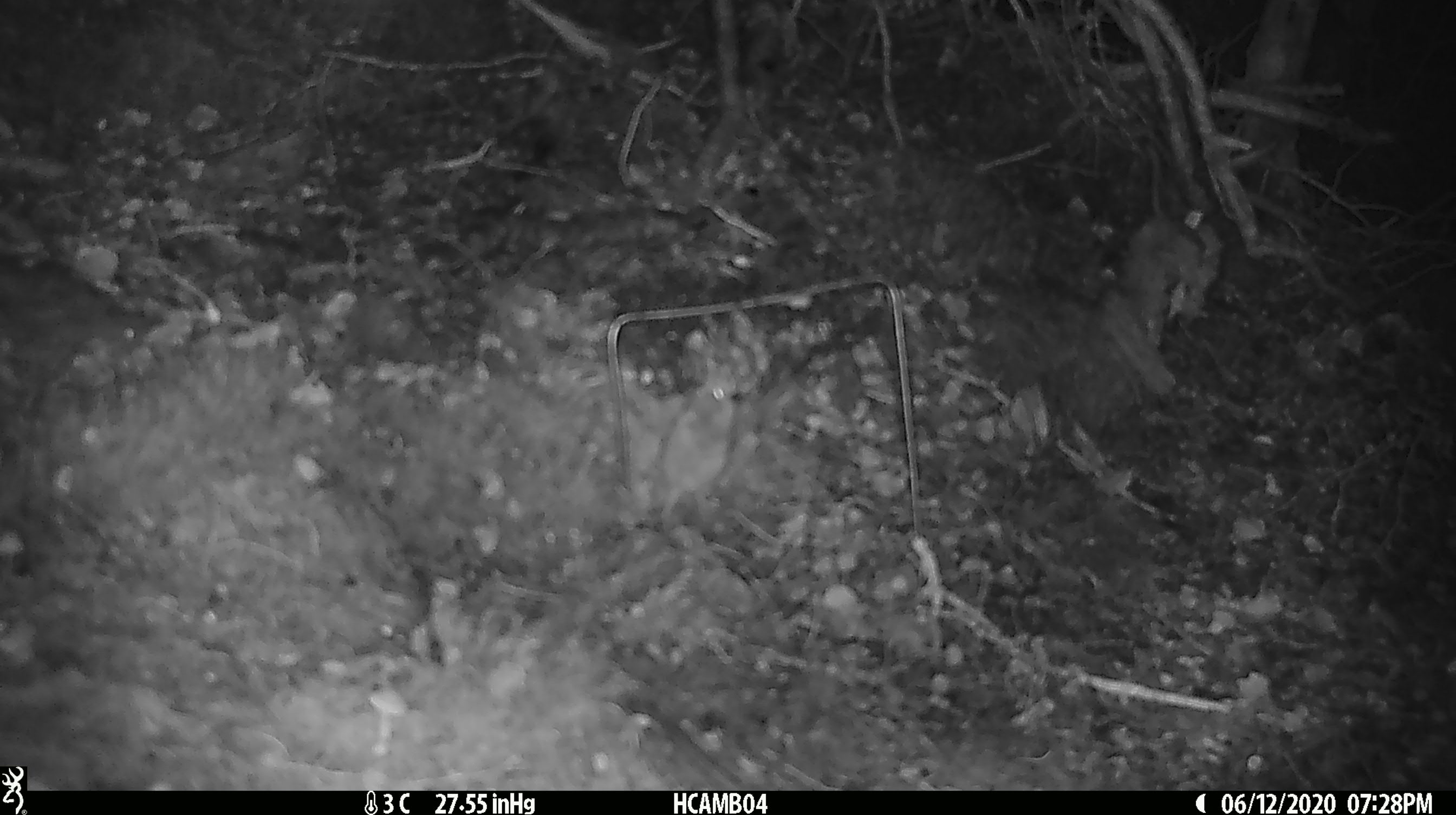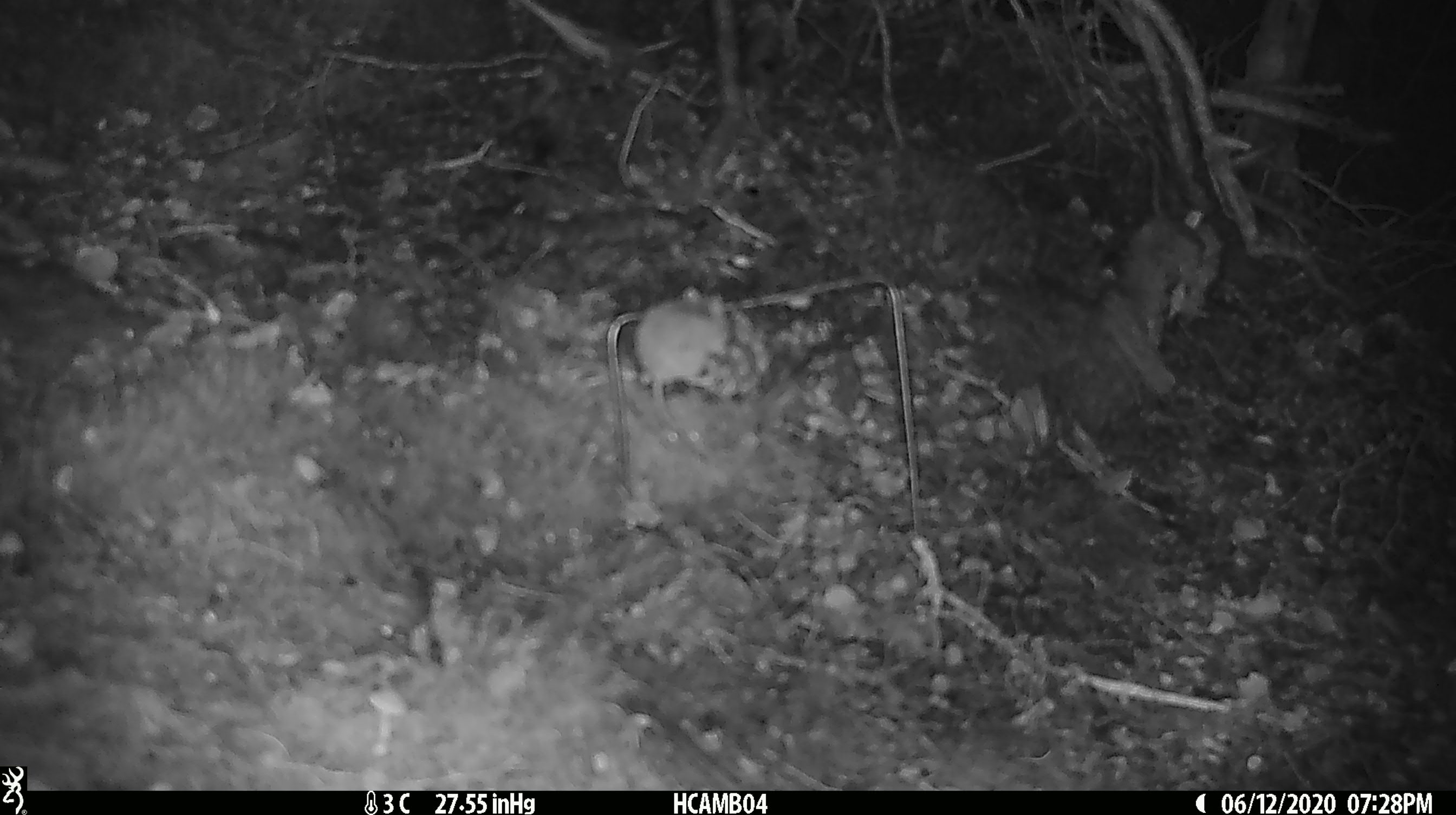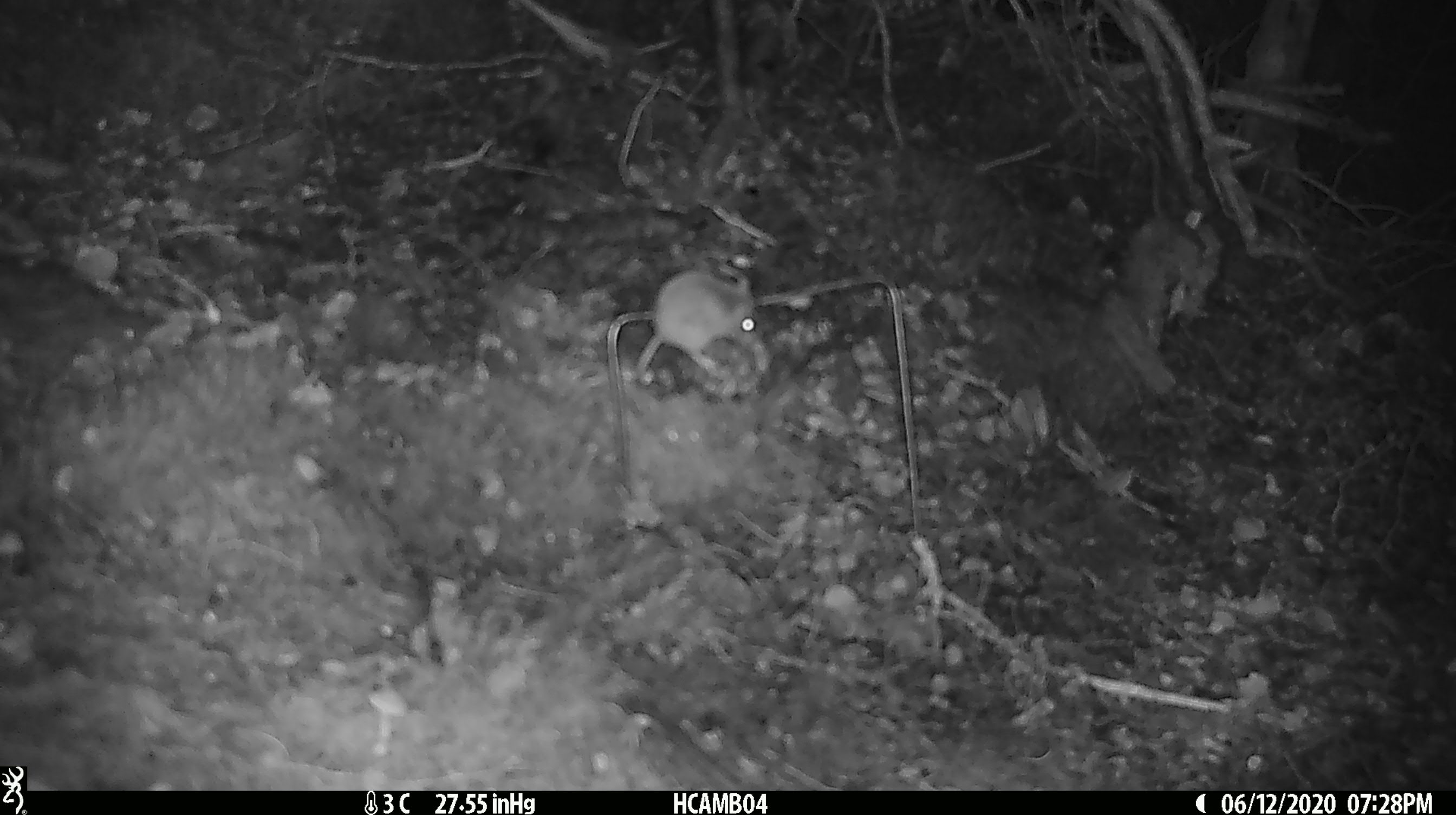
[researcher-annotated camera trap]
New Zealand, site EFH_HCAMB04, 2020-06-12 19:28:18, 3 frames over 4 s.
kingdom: Animalia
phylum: Chordata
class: Mammalia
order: Rodentia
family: Muridae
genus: Mus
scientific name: Mus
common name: mouse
Mouse (Mus).